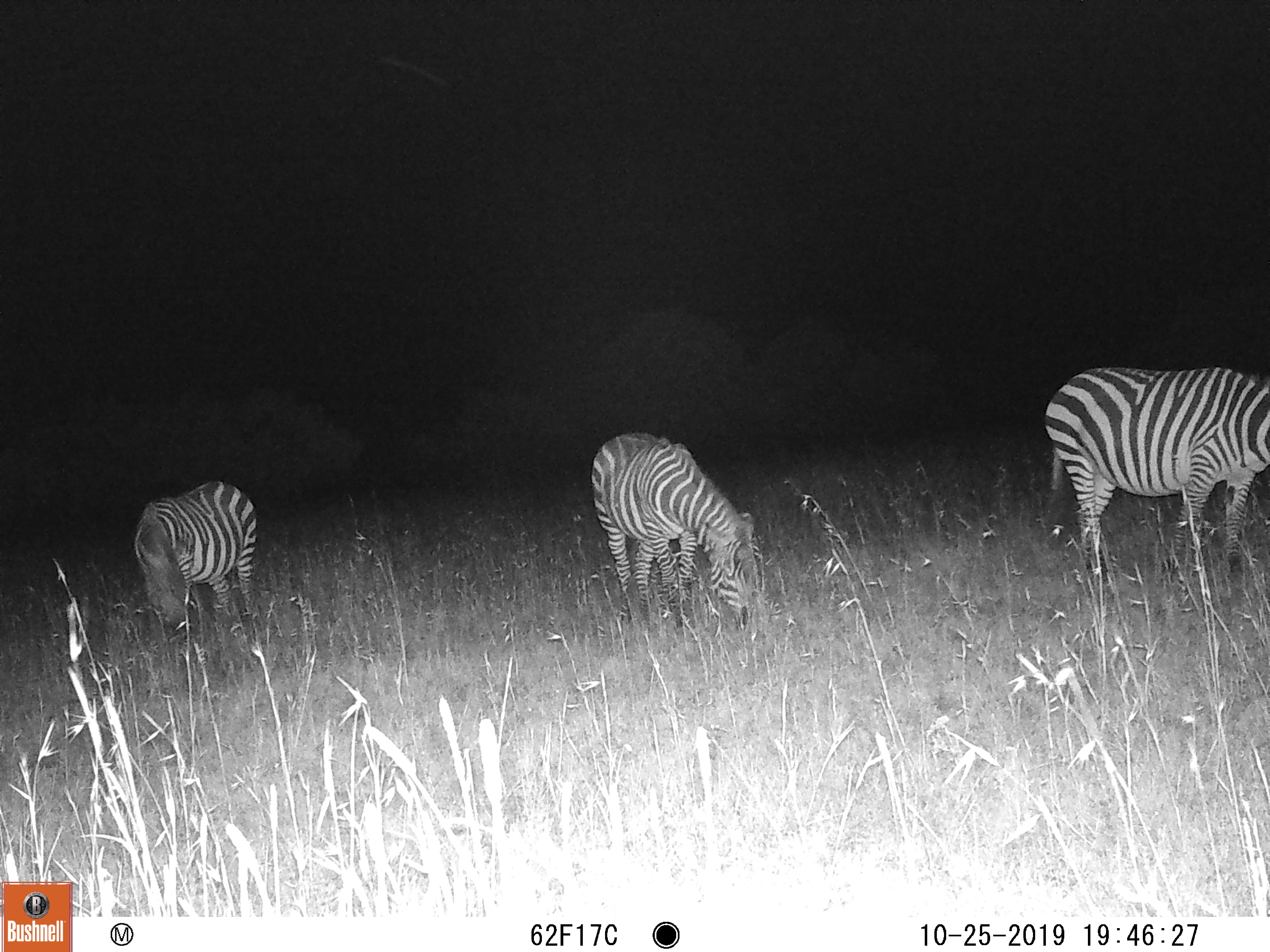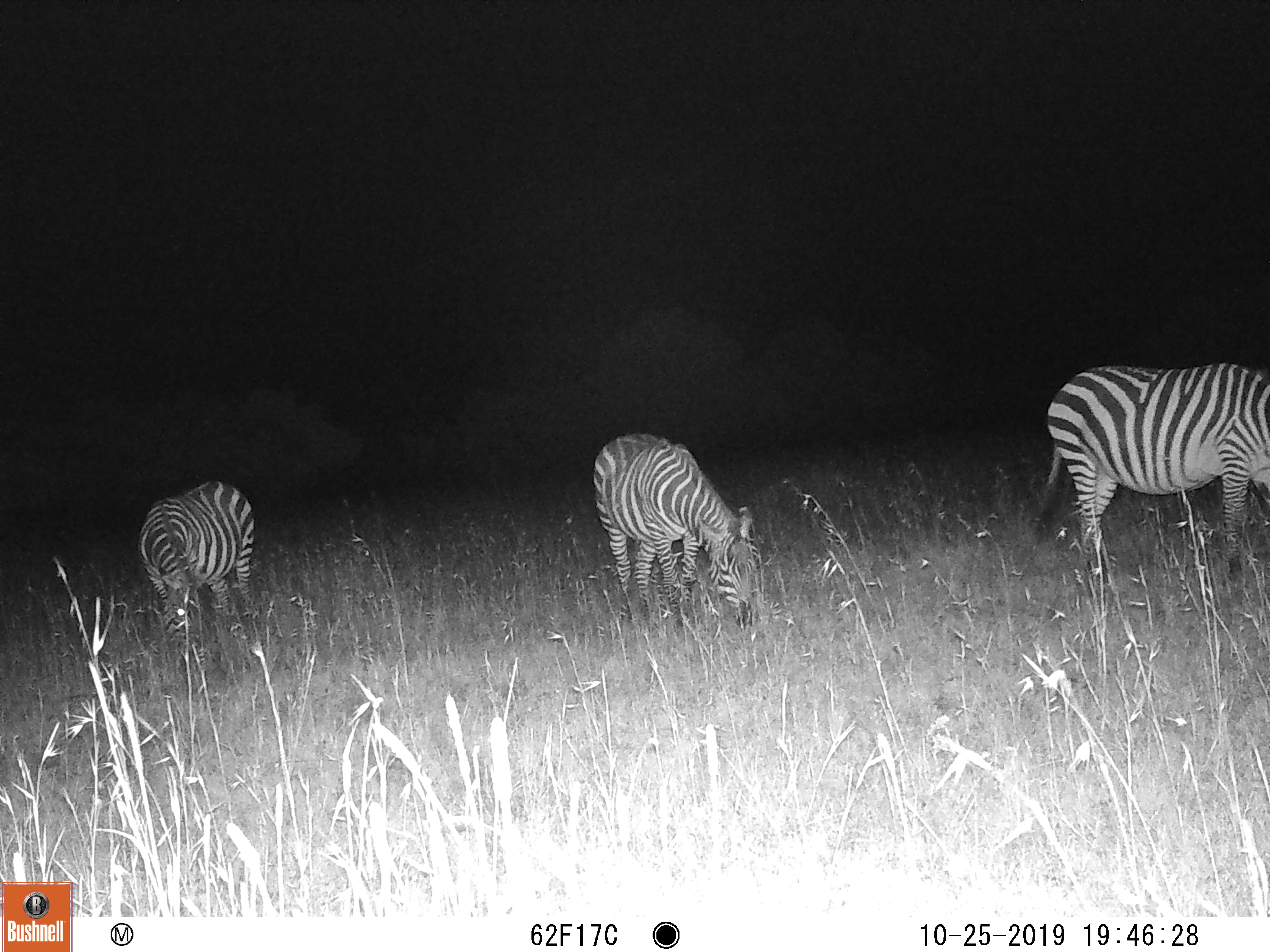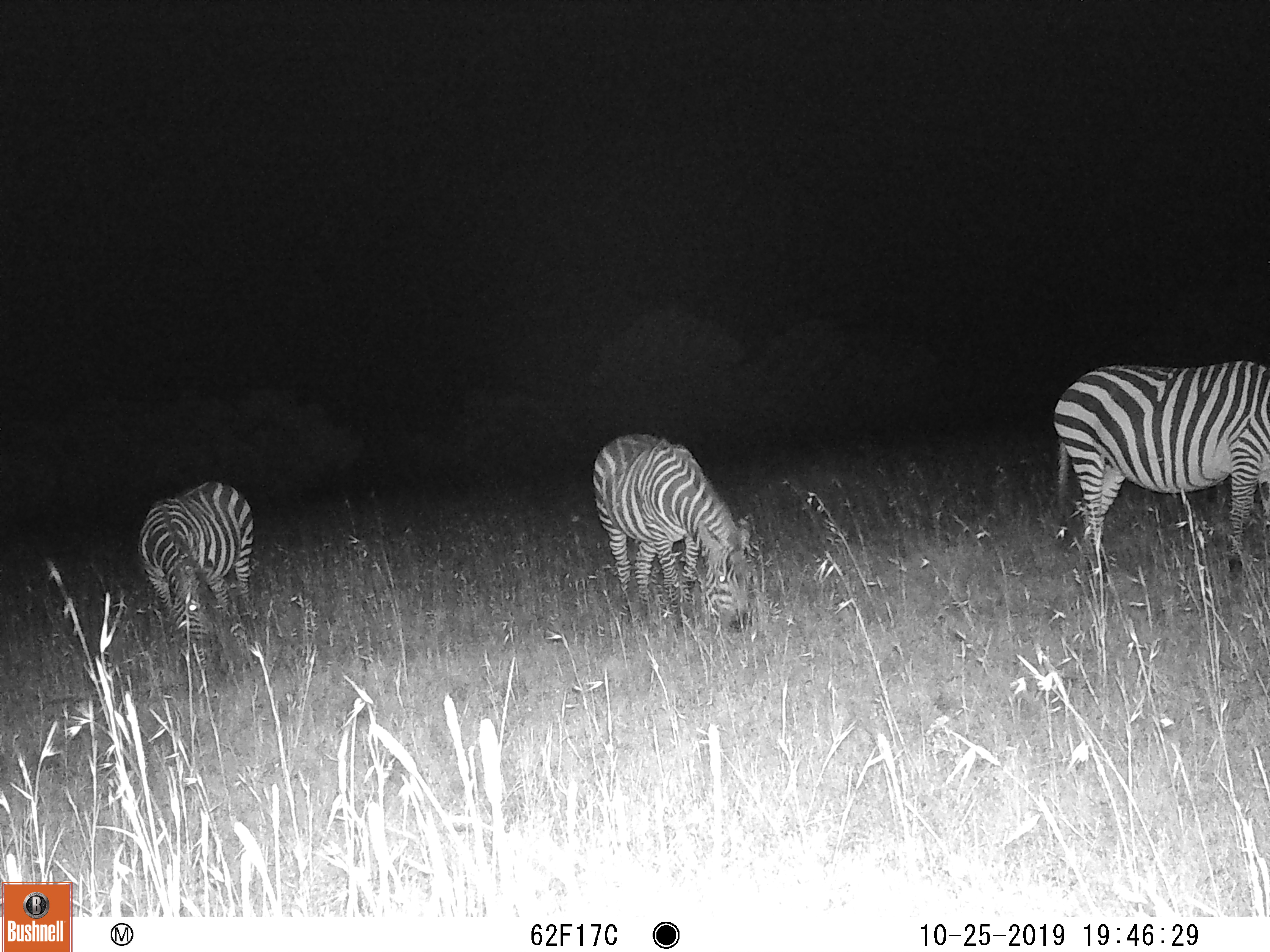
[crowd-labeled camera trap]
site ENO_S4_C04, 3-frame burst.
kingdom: Animalia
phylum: Chordata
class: Mammalia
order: Perissodactyla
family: Equidae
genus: Equus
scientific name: Equus quagga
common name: plains zebra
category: zebraplains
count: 3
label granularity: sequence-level